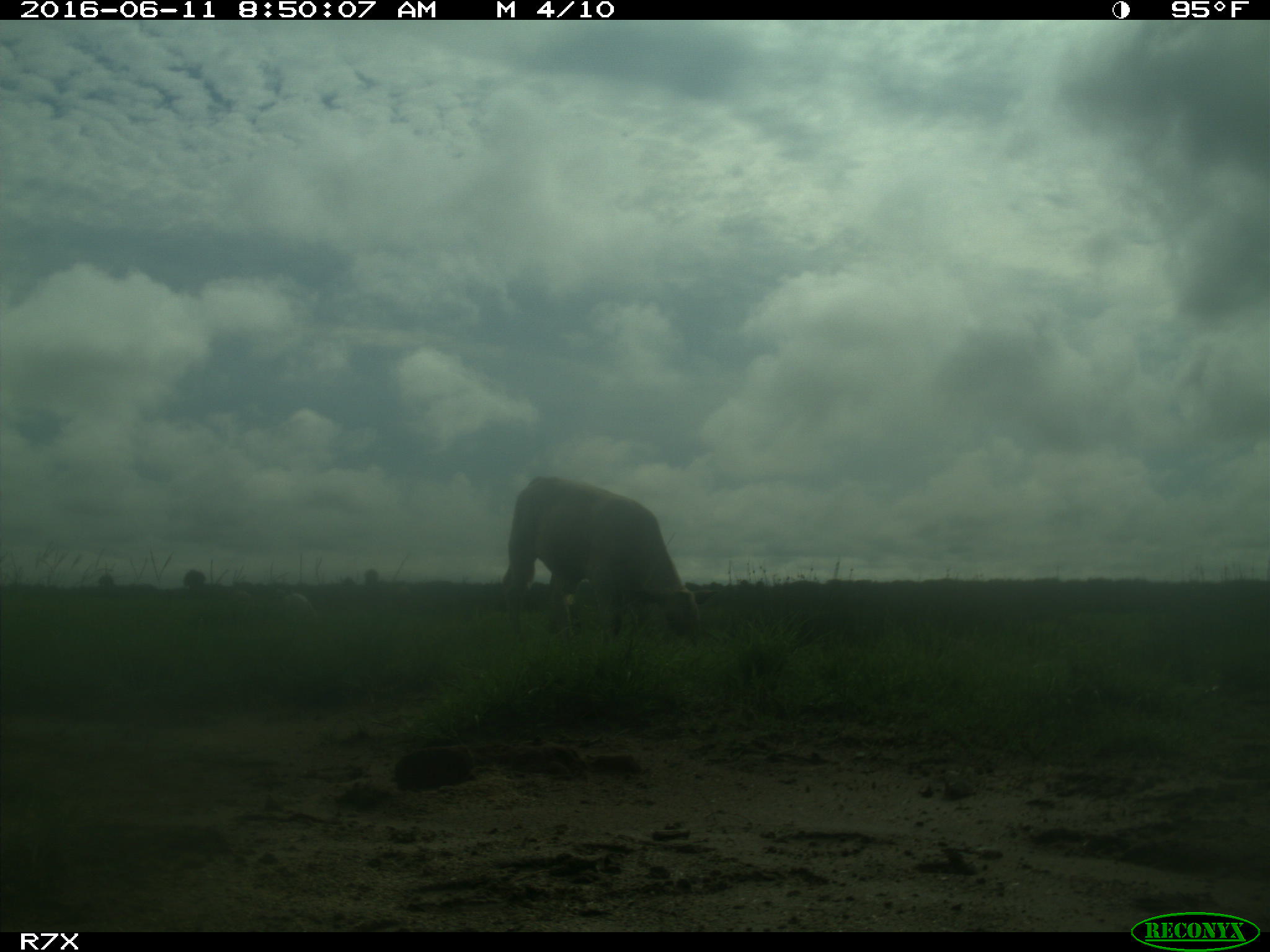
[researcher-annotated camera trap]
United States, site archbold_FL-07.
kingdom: Animalia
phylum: Chordata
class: Mammalia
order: Artiodactyla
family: Bovidae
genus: Bos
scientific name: Bos taurus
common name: domestic cow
Bos taurus (domestic cow).